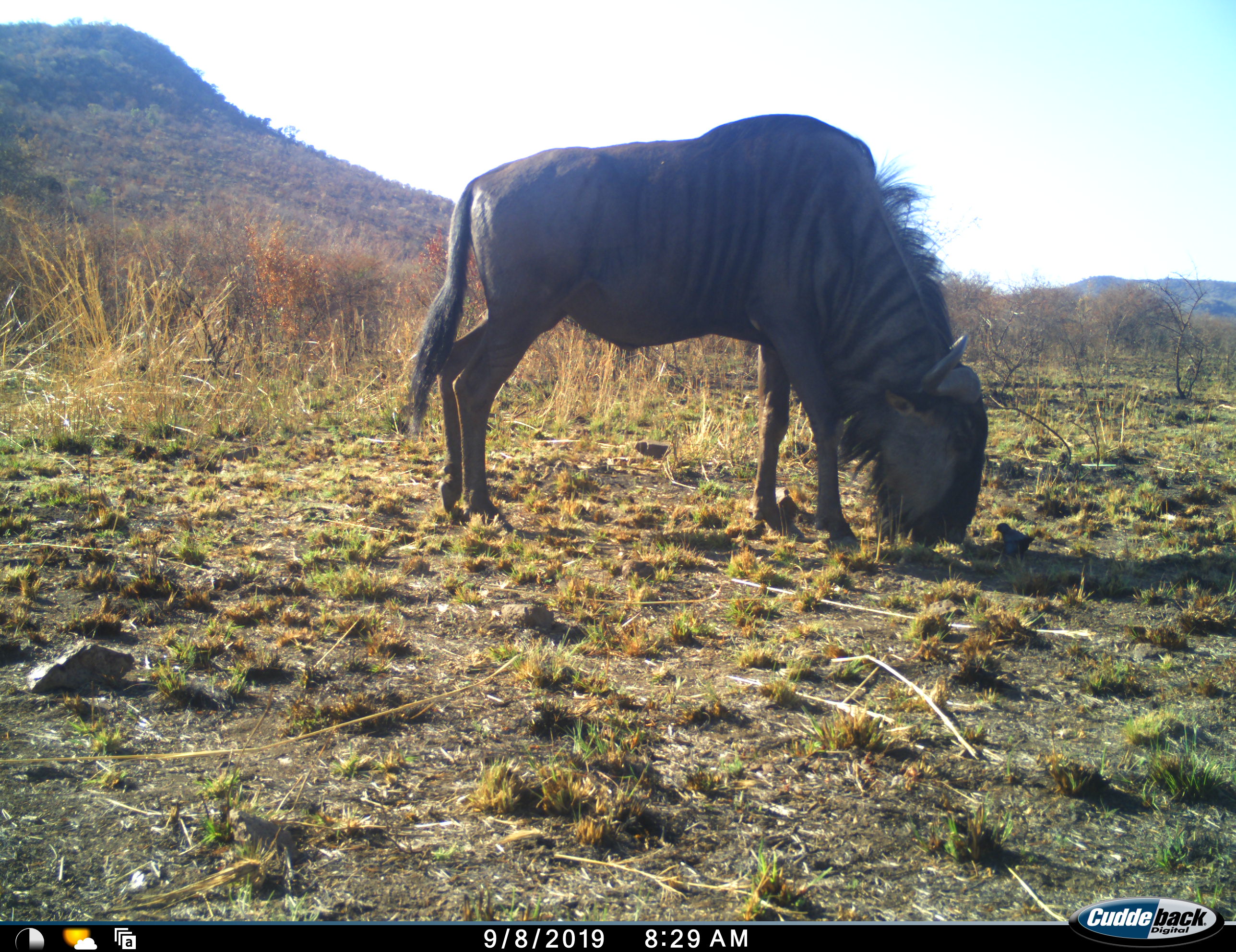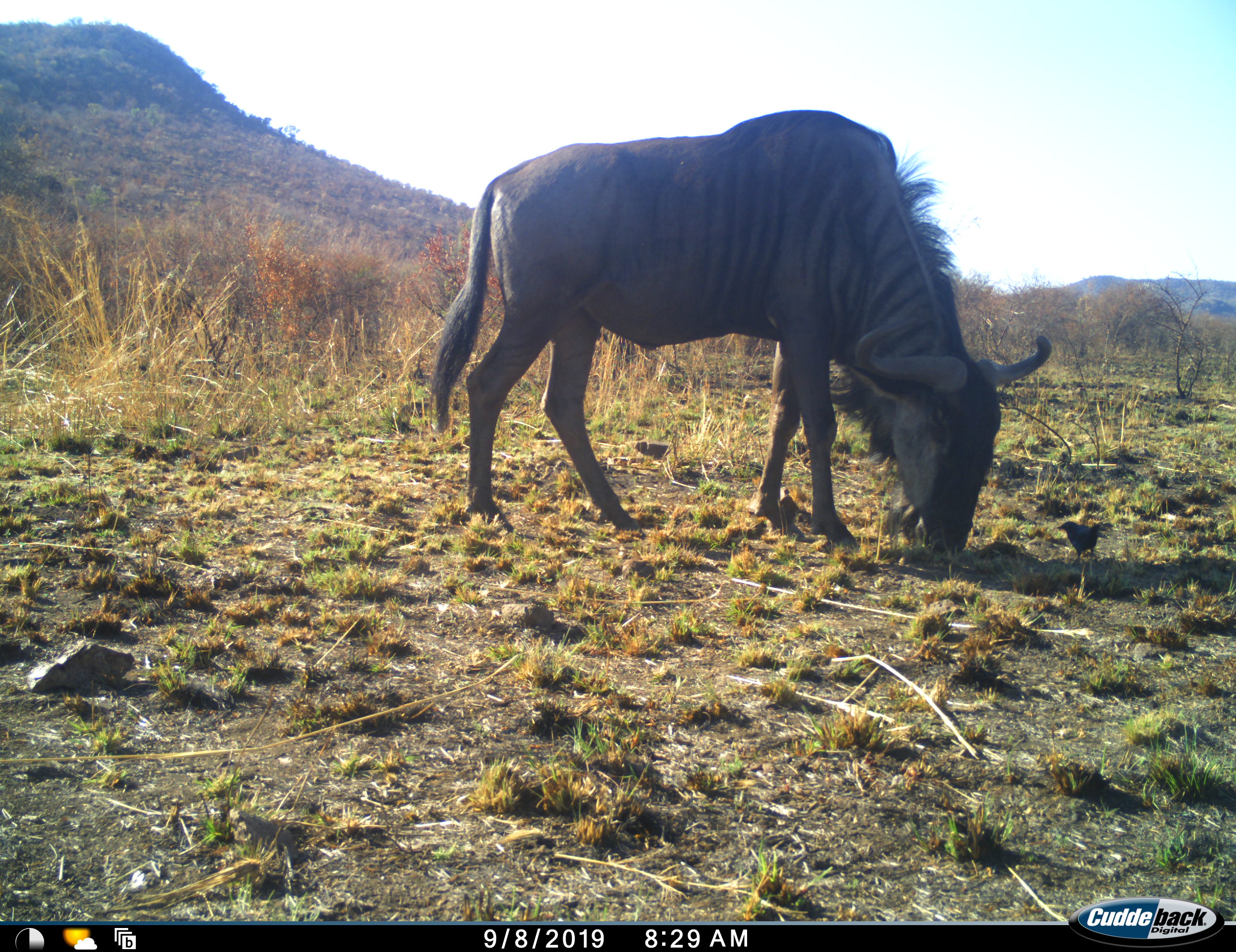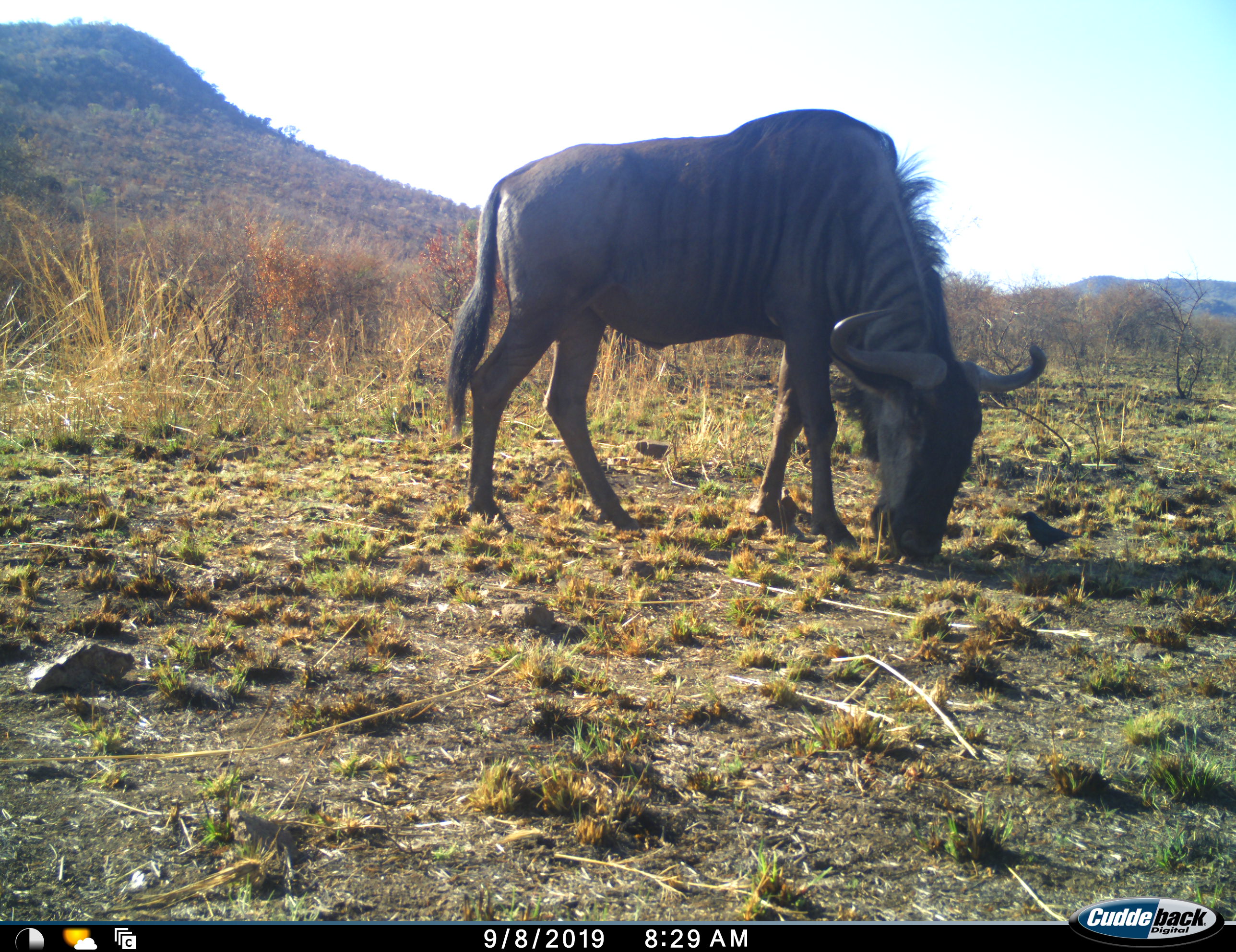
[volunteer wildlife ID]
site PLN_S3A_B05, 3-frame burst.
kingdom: Animalia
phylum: Chordata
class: Aves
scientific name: Aves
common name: bird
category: birdother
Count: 1.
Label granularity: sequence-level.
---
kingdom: Animalia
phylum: Chordata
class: Mammalia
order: Artiodactyla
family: Bovidae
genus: Connochaetes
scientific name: Connochaetes taurinus taurinus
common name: blue wildebeest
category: wildebeestblue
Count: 1.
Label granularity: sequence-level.